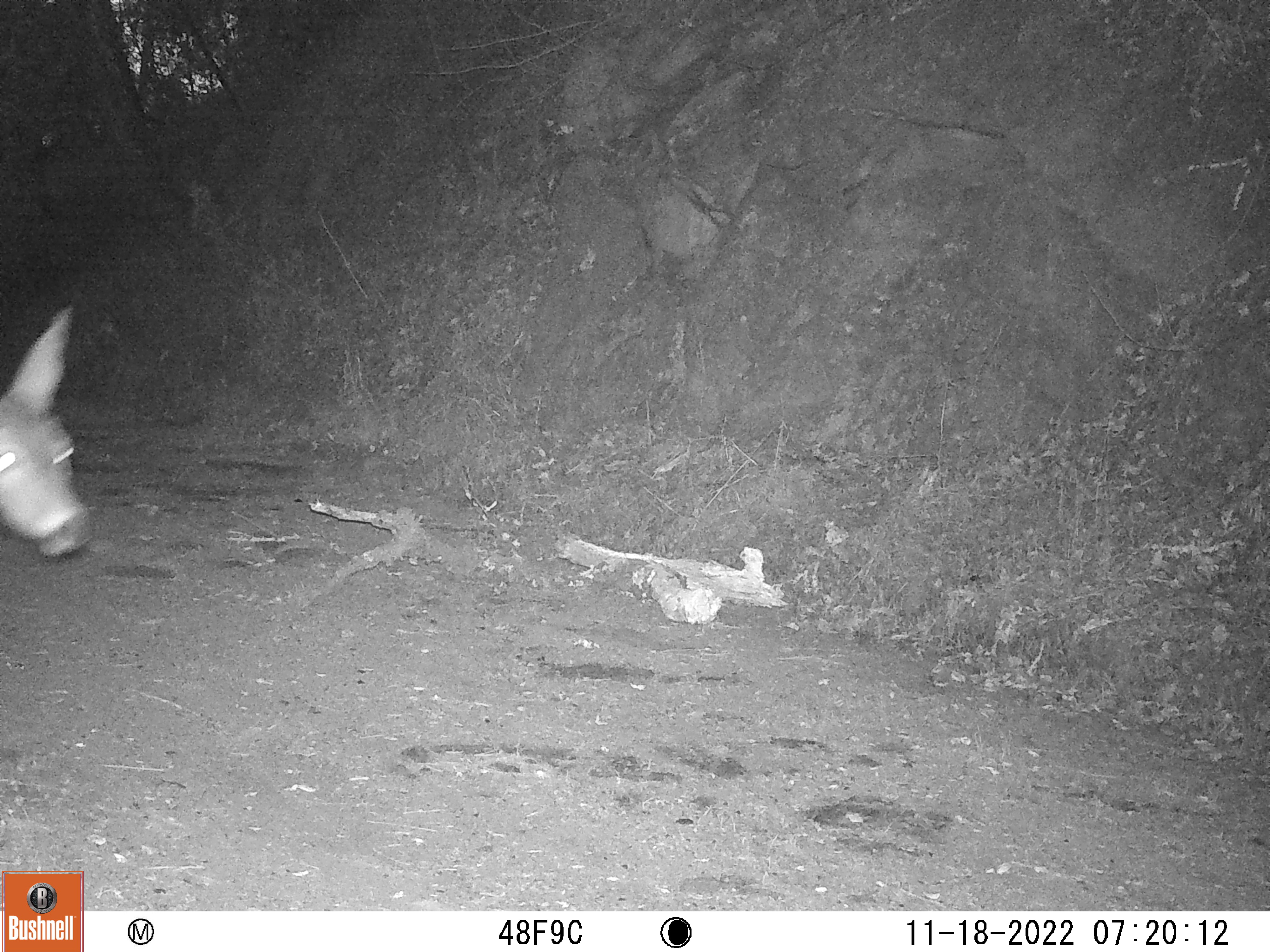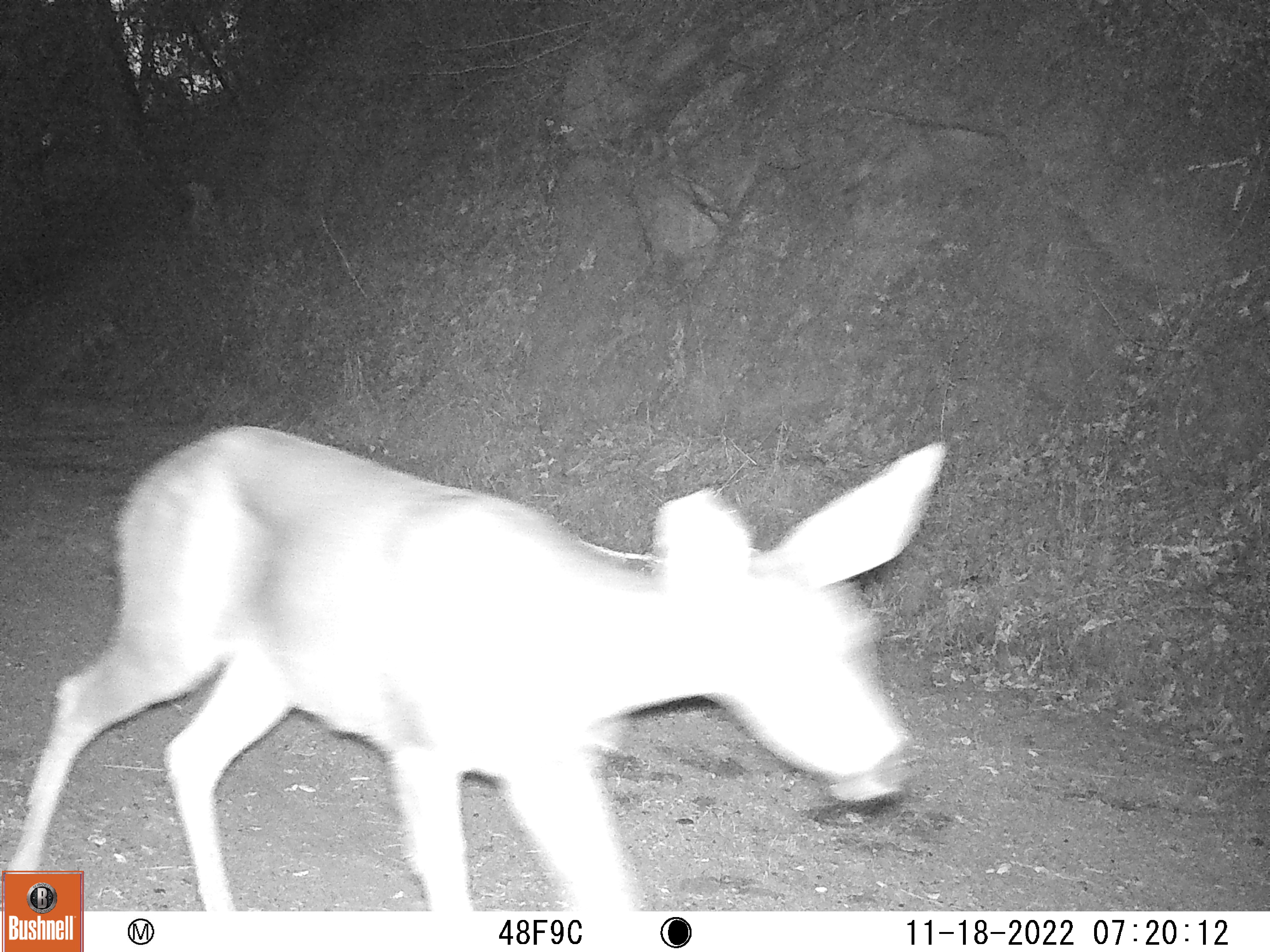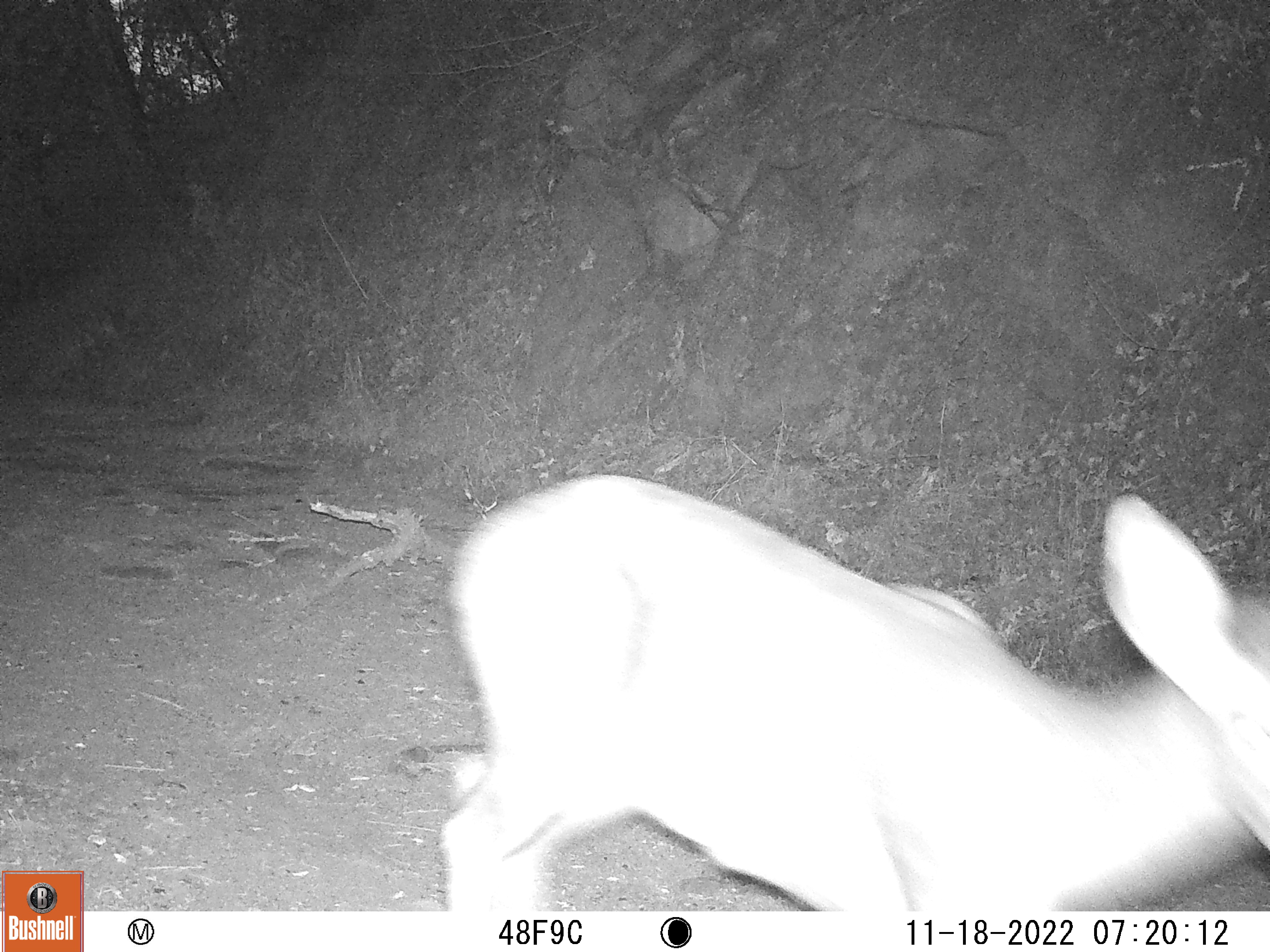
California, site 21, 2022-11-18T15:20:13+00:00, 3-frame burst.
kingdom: Animalia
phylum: Chordata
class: Mammalia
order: Artiodactyla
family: Cervidae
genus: Odocoileus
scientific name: Odocoileus hemionus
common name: mule deer